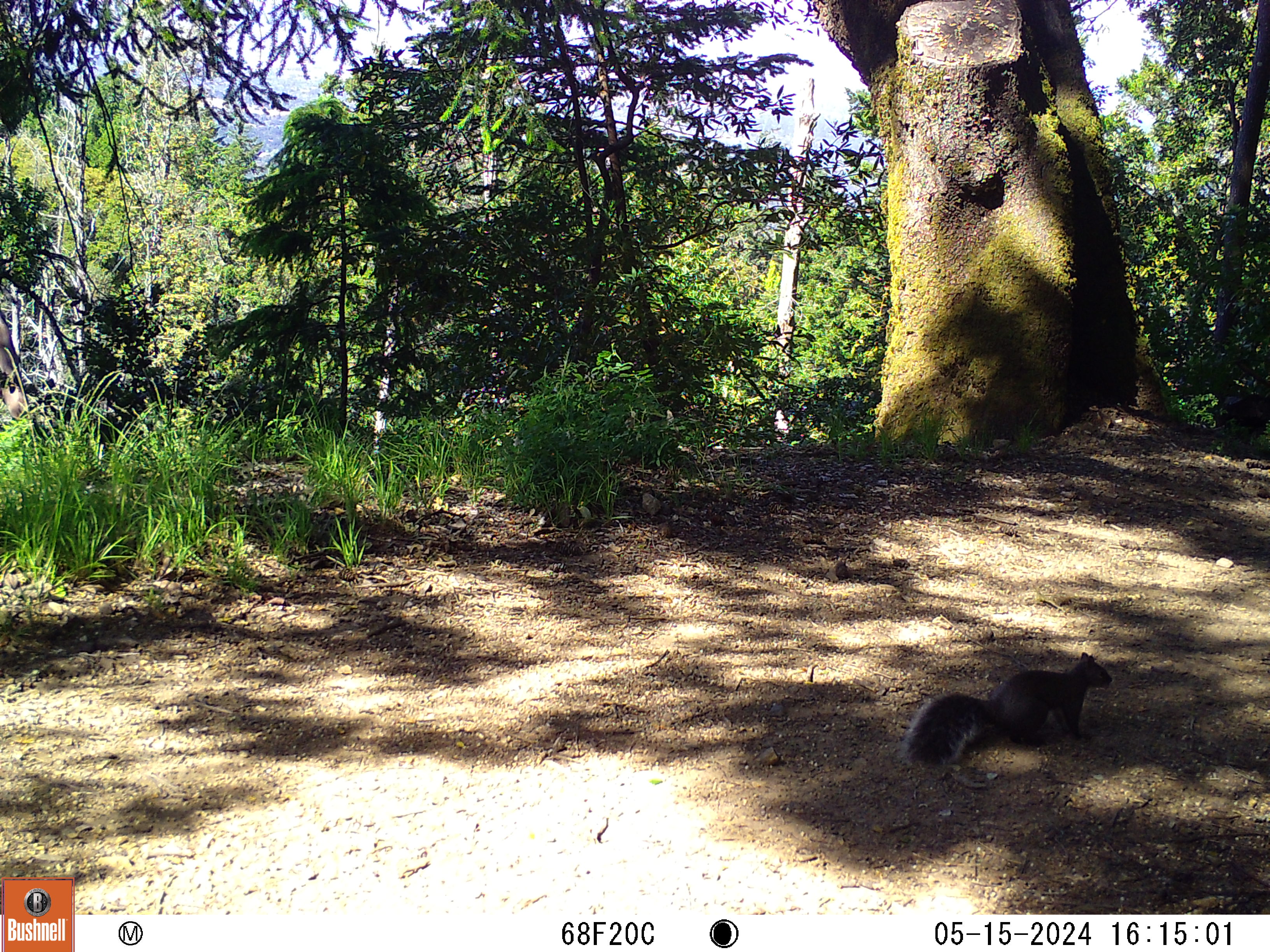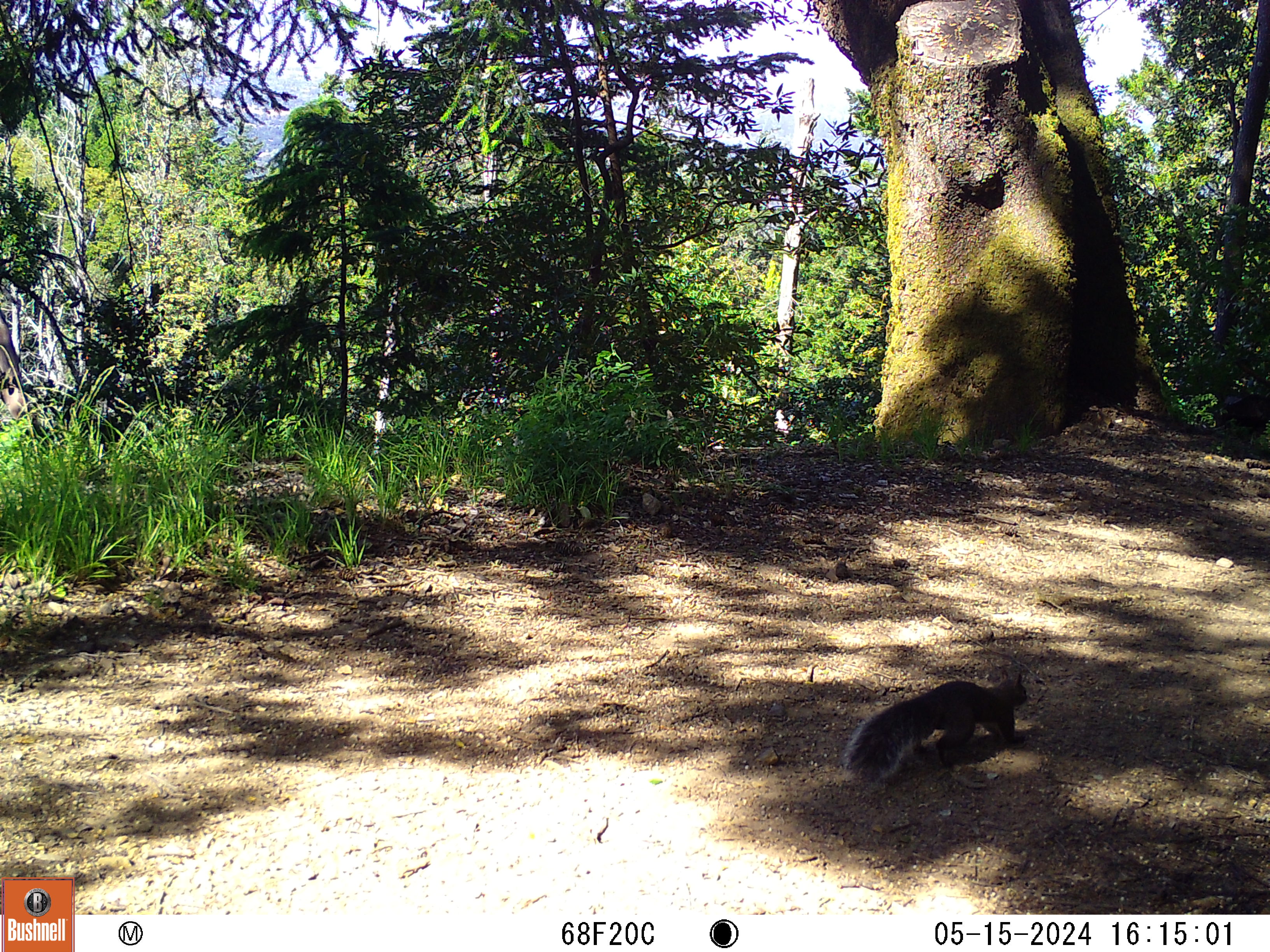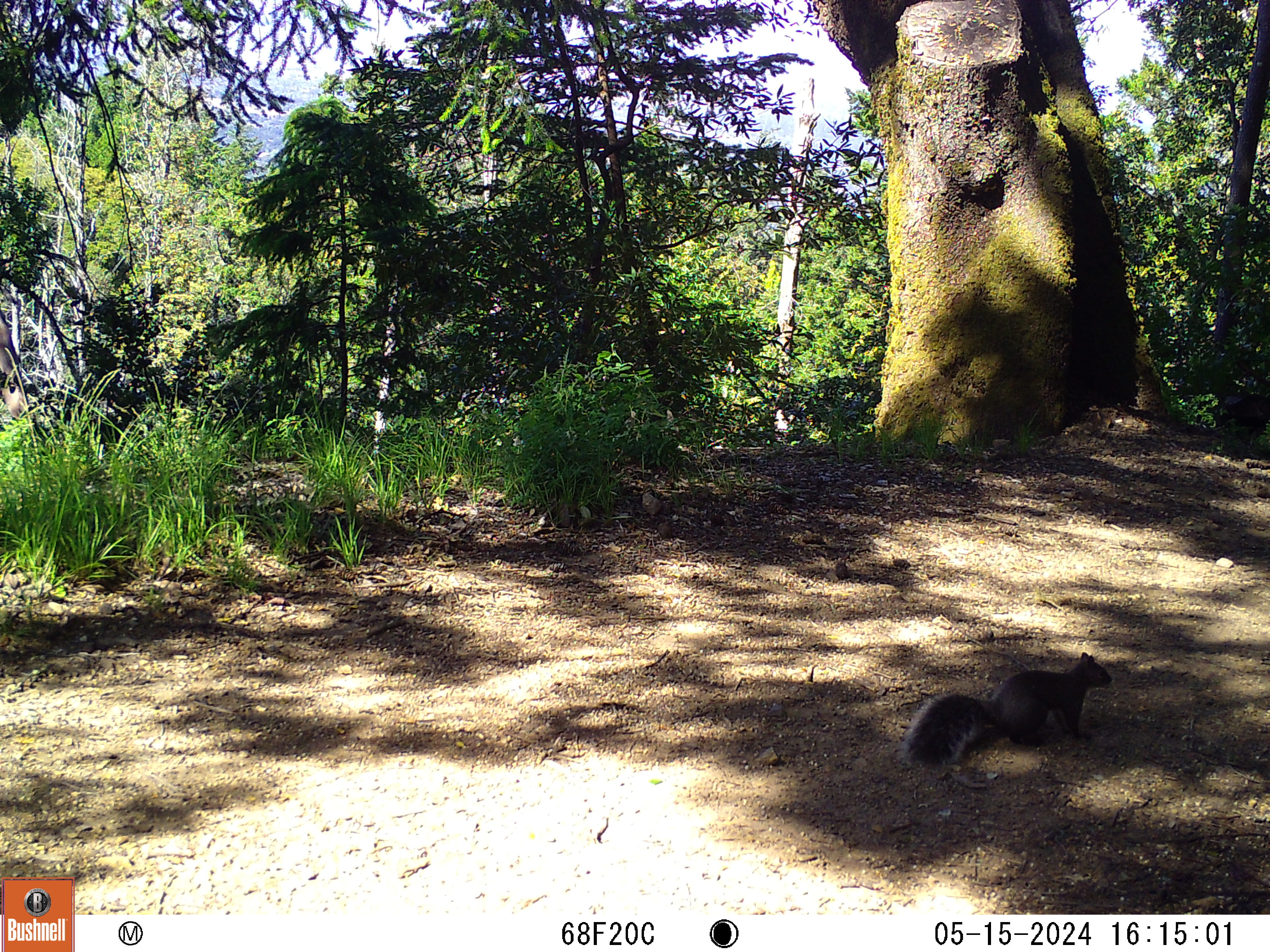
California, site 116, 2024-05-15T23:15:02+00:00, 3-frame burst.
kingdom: Animalia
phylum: Chordata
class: Mammalia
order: Rodentia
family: Sciuridae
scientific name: Sciuridae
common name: squirrel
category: unknown squirrel